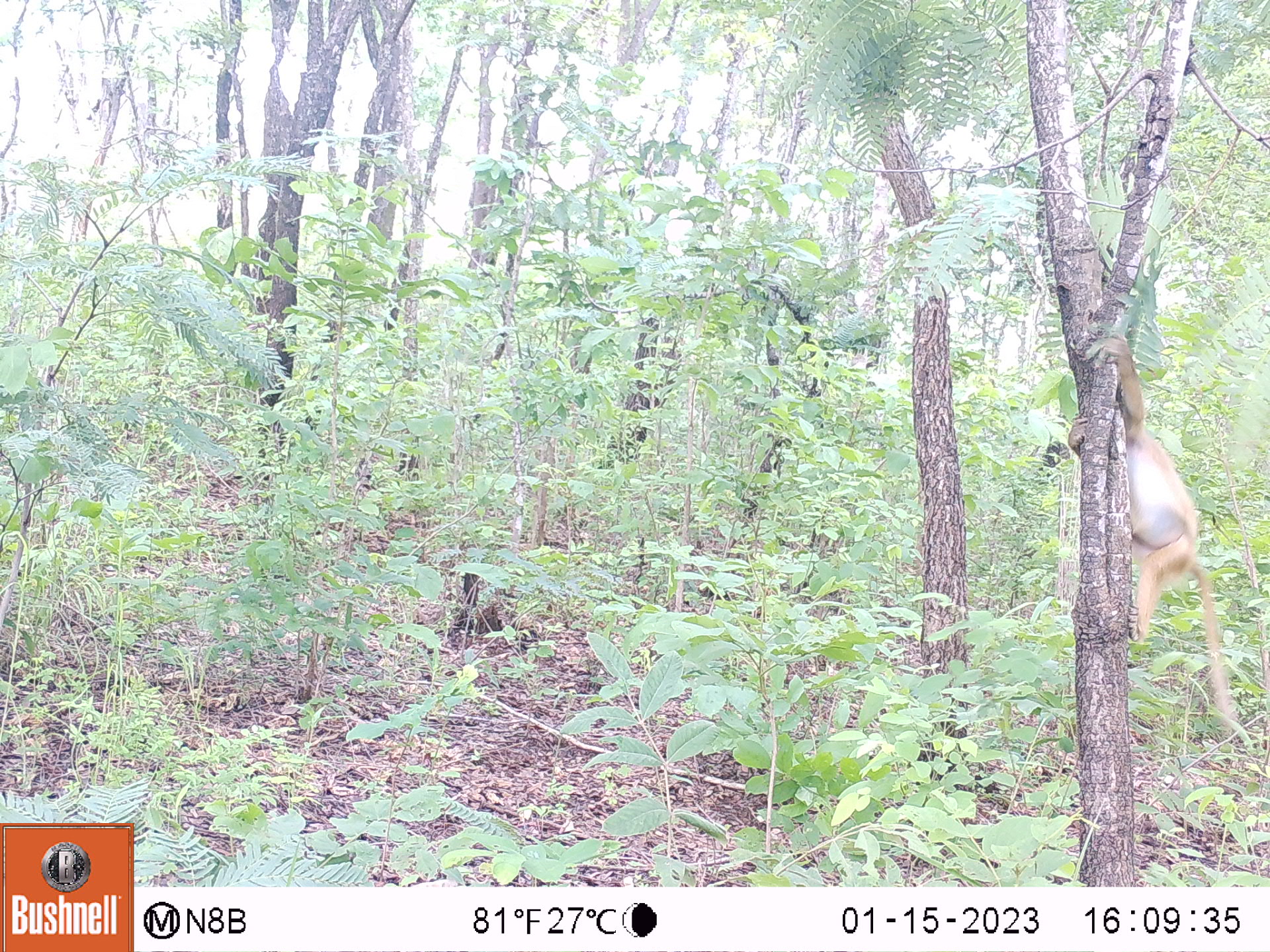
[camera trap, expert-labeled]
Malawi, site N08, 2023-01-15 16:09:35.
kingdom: Animalia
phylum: Chordata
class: Mammalia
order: Primates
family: Cercopithecidae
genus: Papio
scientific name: Papio cynocephalus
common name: yellow baboon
Yellow baboon (Papio cynocephalus), count 1.